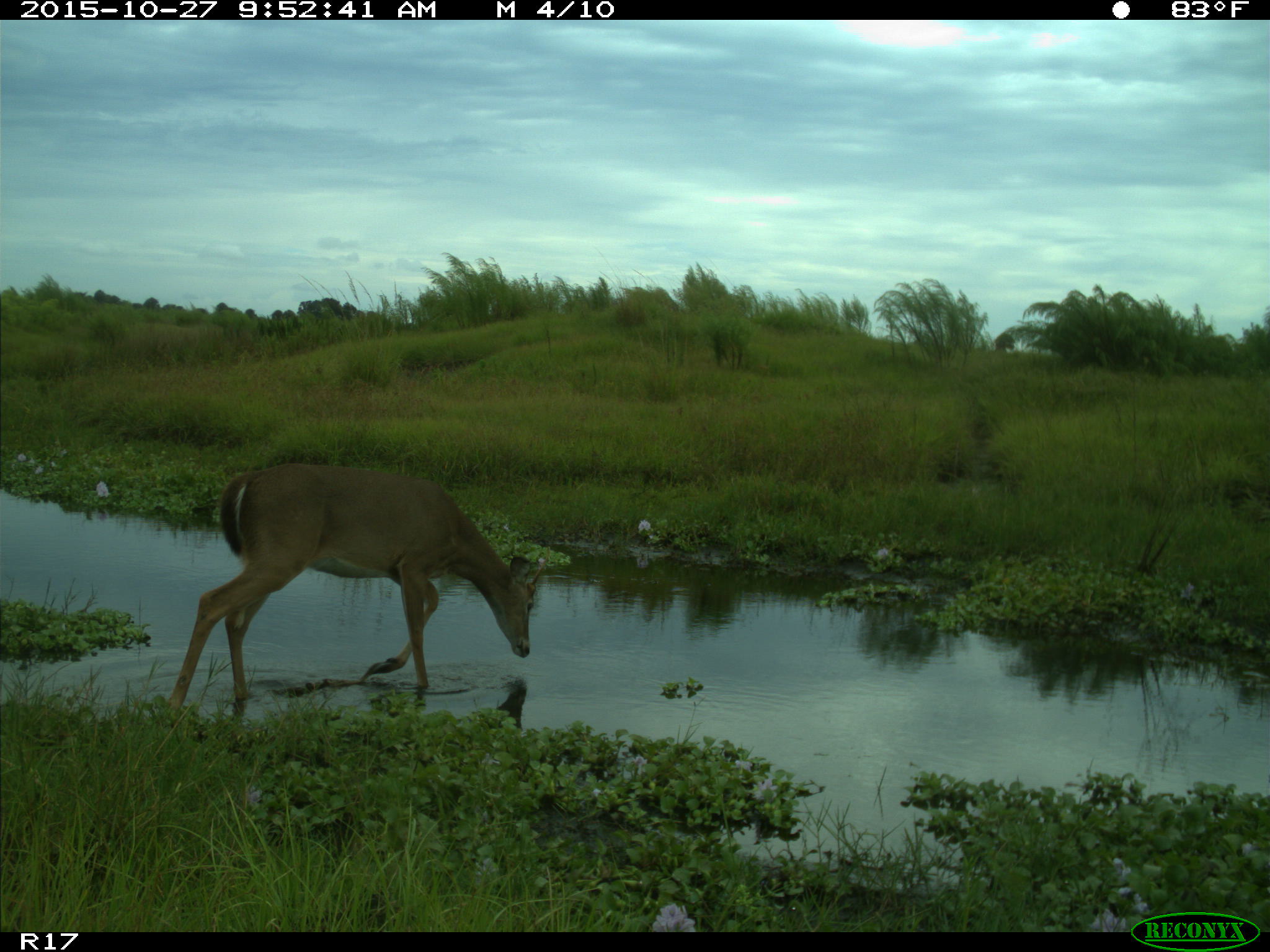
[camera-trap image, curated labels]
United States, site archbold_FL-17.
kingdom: Animalia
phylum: Chordata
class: Mammalia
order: Artiodactyla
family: Cervidae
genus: Odocoileus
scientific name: Odocoileus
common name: deer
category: unidentified deer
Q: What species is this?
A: Unidentified deer (deer) (Odocoileus).